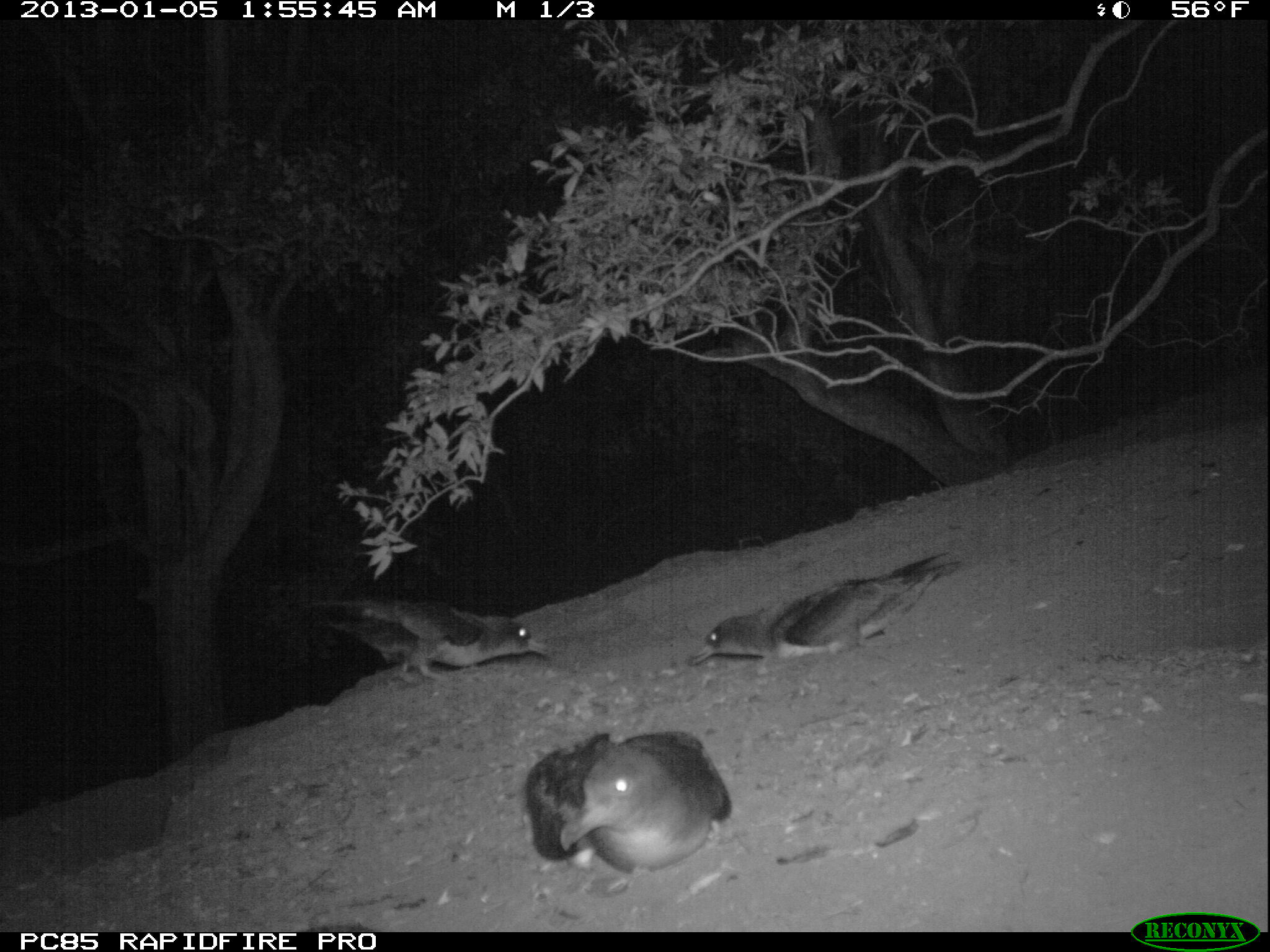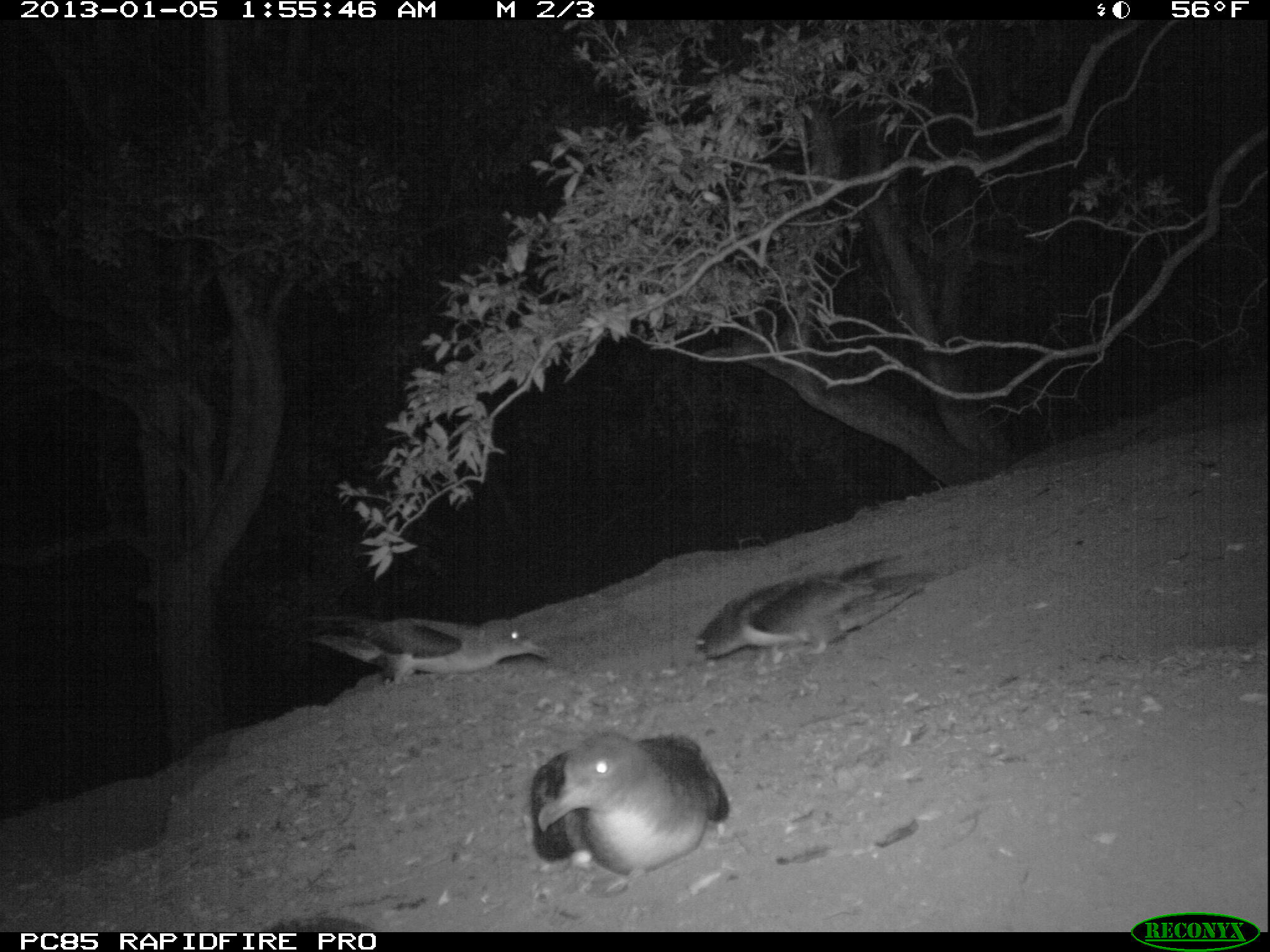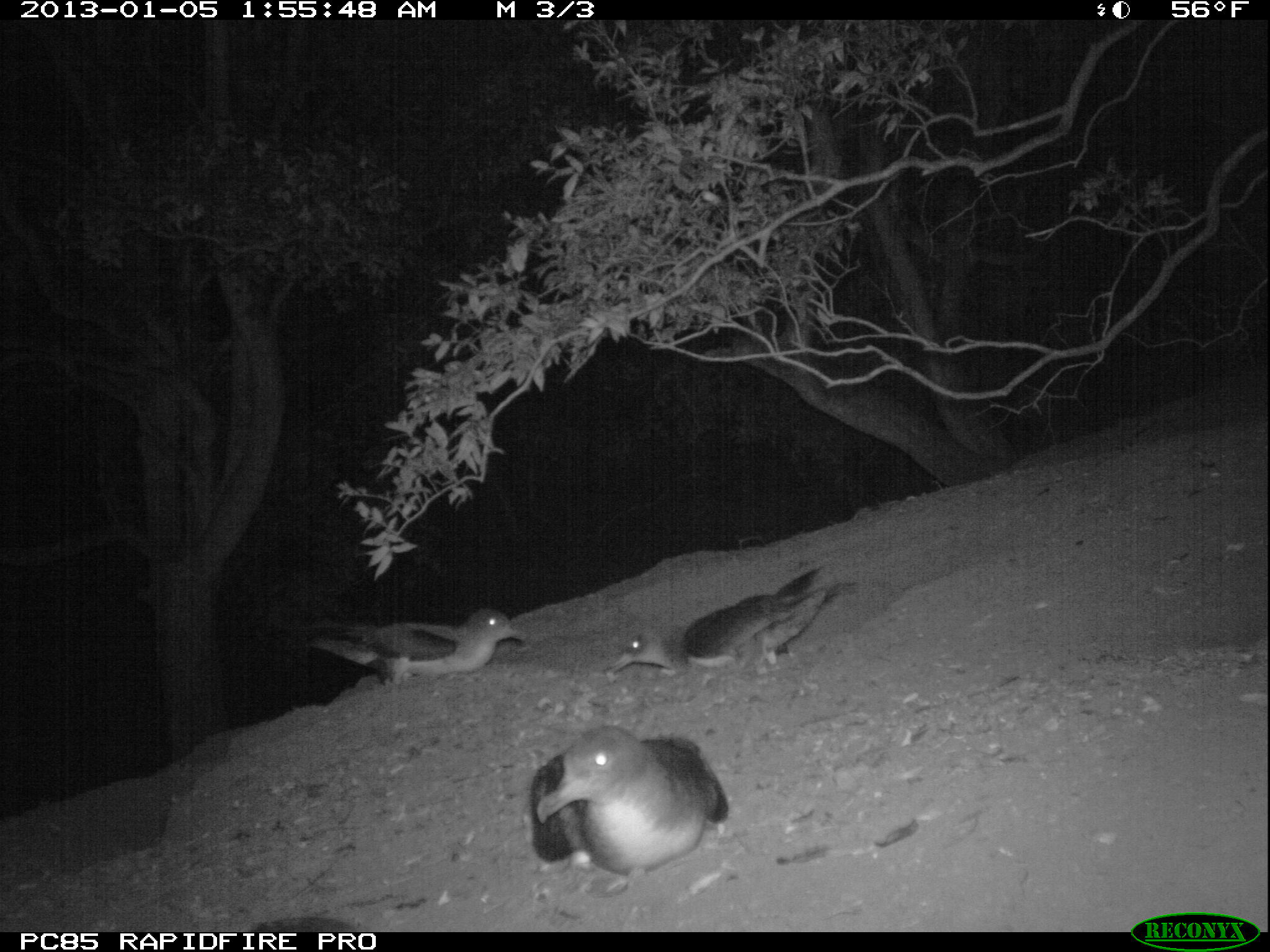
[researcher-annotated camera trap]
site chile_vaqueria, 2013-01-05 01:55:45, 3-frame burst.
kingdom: Animalia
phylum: Chordata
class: Aves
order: Procellariiformes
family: Procellariidae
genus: Calonectris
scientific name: Calonectris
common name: shearwater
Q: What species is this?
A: Shearwater (Calonectris).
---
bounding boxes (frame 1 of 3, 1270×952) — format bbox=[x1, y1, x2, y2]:
shearwater: bbox=[518, 726, 731, 881]; bbox=[693, 548, 962, 664]; bbox=[314, 598, 543, 689]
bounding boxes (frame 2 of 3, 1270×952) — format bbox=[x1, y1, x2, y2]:
shearwater: bbox=[523, 730, 729, 887]; bbox=[688, 561, 925, 671]; bbox=[303, 615, 544, 693]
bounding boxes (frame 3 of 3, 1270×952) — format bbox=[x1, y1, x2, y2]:
shearwater: bbox=[523, 725, 729, 884]; bbox=[605, 568, 840, 681]; bbox=[304, 607, 525, 693]